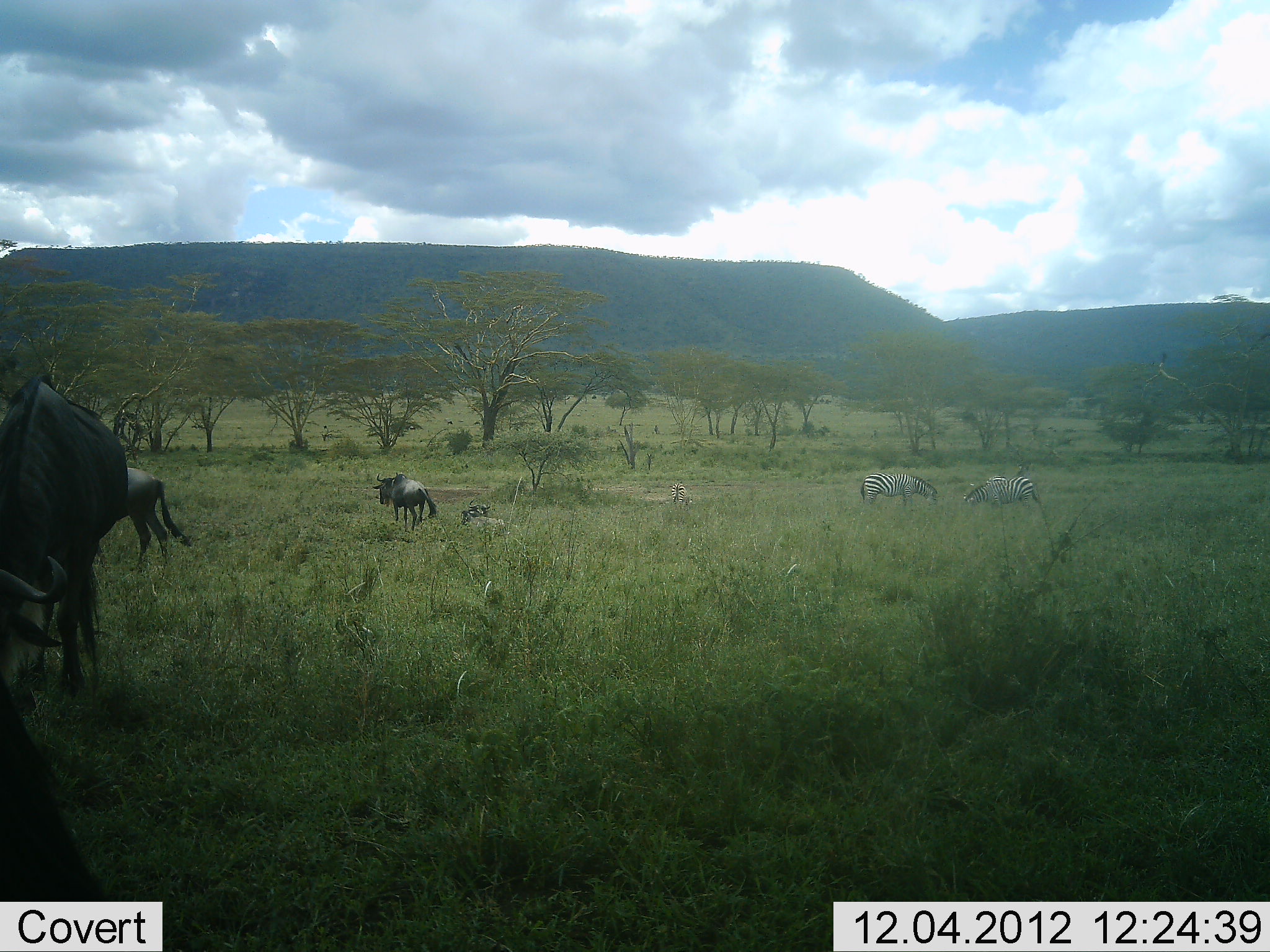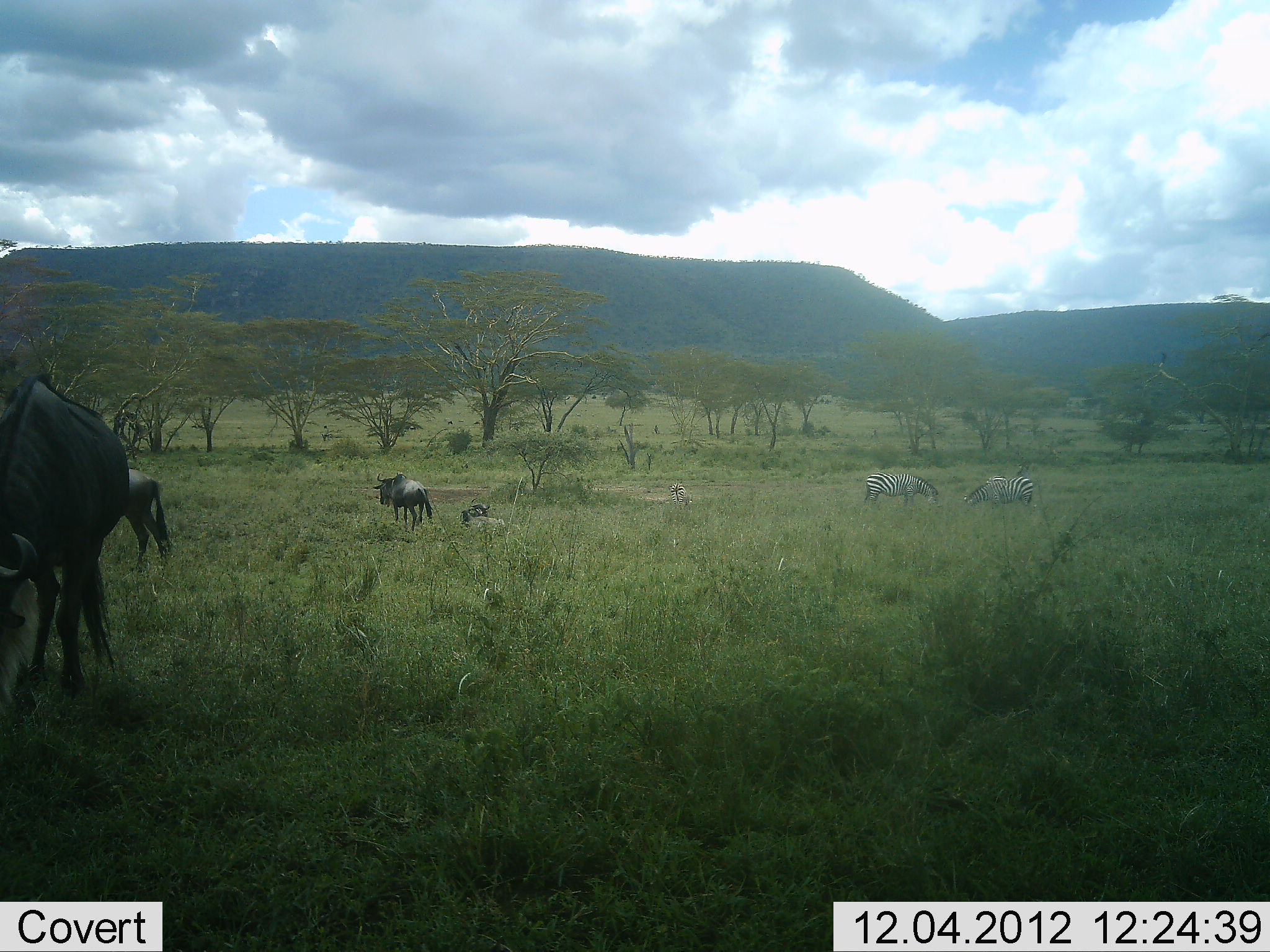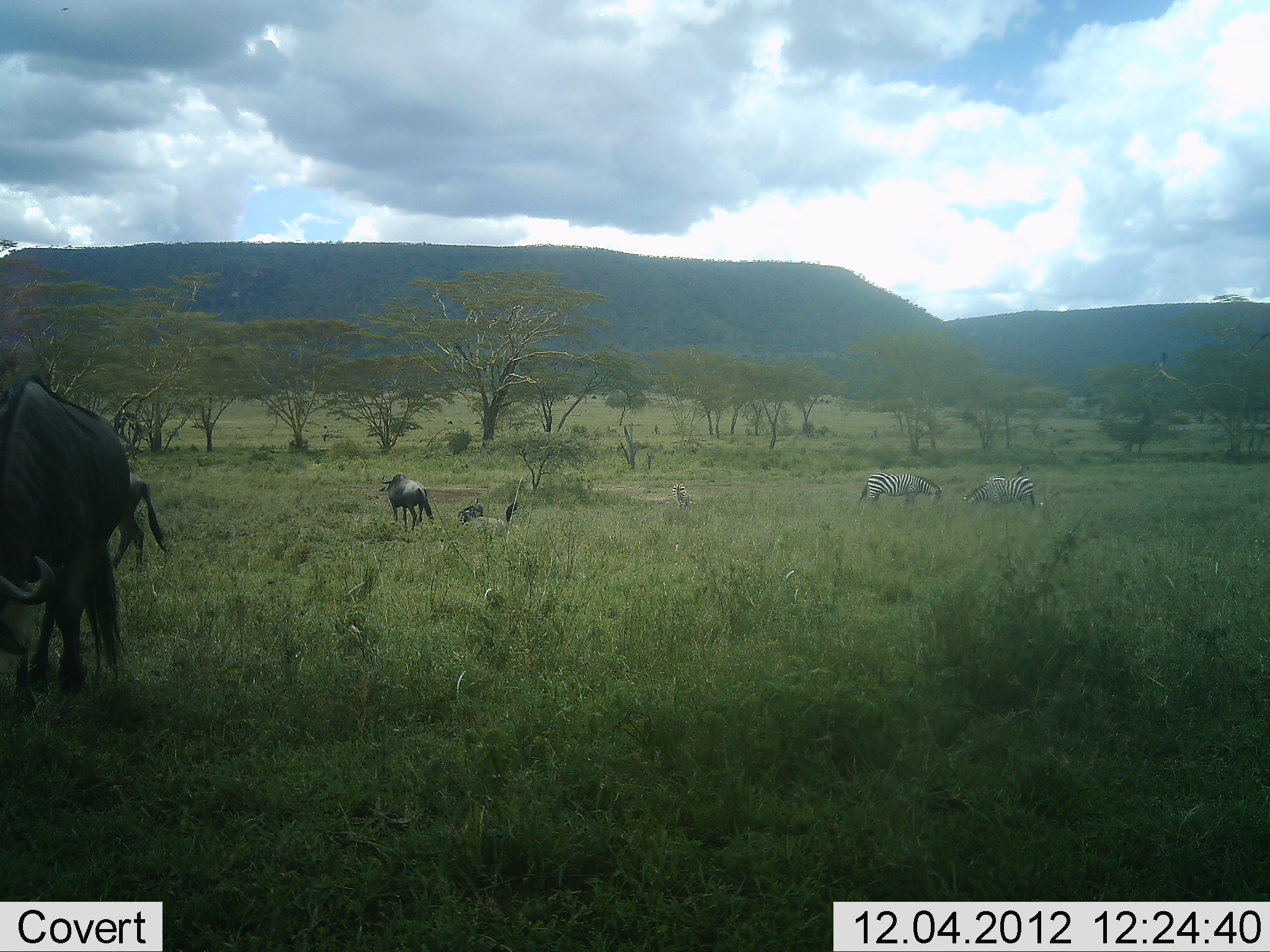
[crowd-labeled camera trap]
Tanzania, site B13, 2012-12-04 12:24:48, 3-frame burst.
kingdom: Animalia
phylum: Chordata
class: Mammalia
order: Artiodactyla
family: Bovidae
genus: Connochaetes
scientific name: Connochaetes taurinus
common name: blue wildebeest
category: wildebeest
Wildebeest (blue wildebeest) (Connochaetes taurinus), count 4. Behavior (volunteer vote fractions): standing 45%, resting 64%, moving 27%, interacting 9%. Young present (vote fraction): 0%. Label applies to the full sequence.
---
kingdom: Animalia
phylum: Chordata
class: Mammalia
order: Perissodactyla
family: Equidae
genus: Equus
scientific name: Equus quagga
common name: plains zebra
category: zebra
Zebra (plains zebra) (Equus quagga), count 3. Behavior (volunteer vote fractions): standing 9%, resting 0%, moving 0%, interacting 0%. Young present (vote fraction): 0%. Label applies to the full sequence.